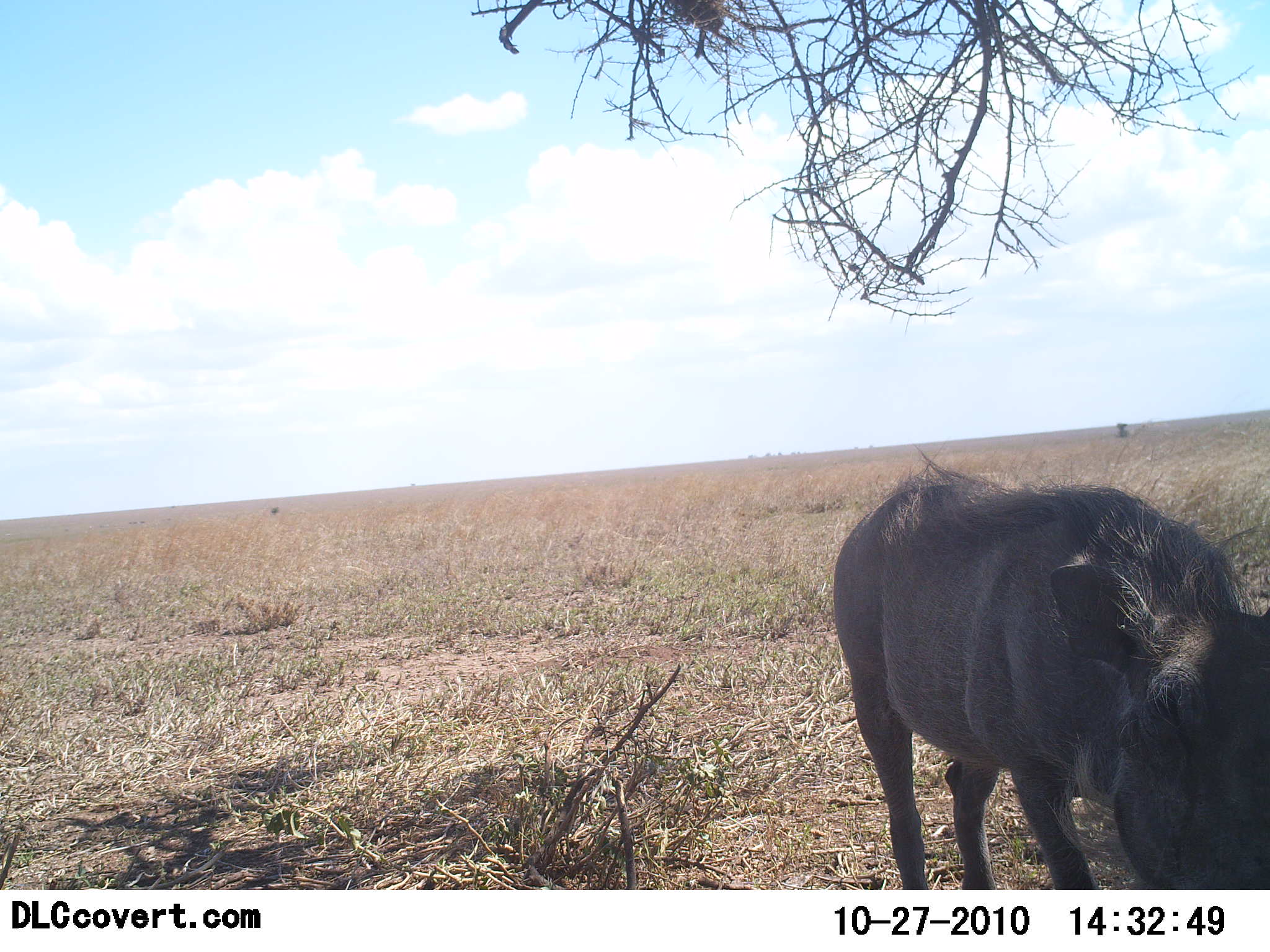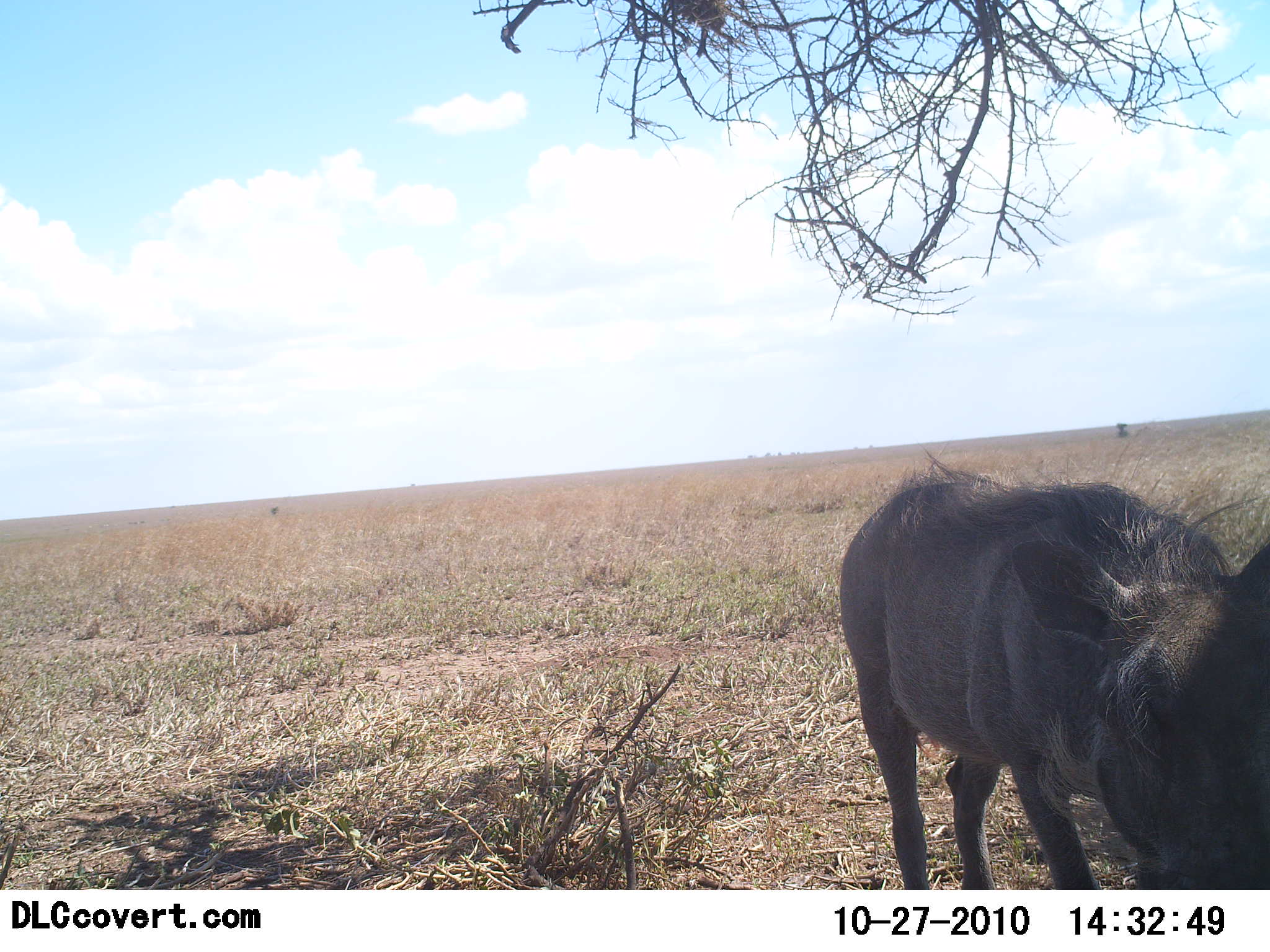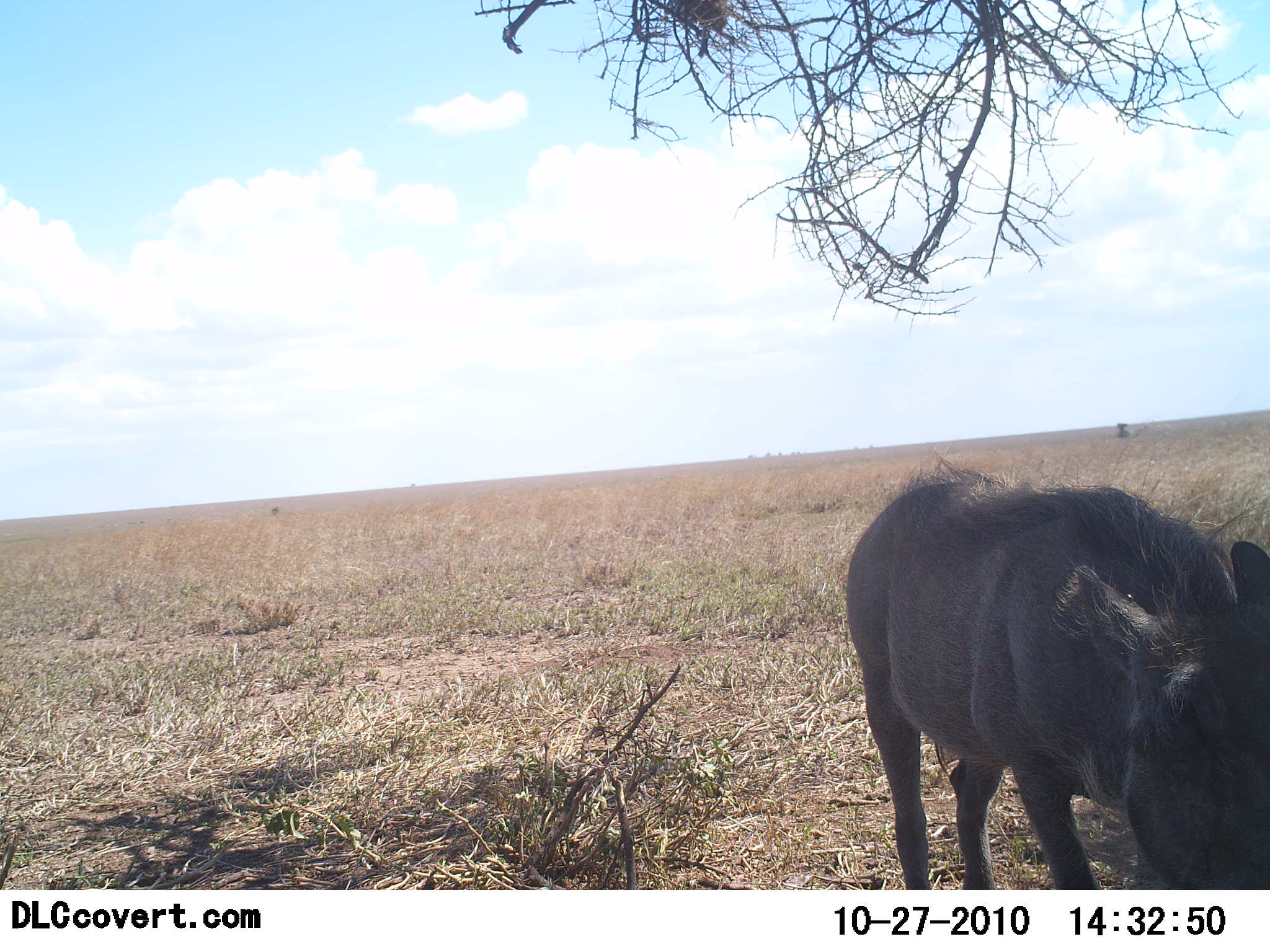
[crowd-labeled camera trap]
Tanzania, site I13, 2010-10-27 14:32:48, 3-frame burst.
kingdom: Animalia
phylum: Chordata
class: Mammalia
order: Artiodactyla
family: Suidae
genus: Phacochoerus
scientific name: Phacochoerus africanus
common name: warthog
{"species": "warthog (Phacochoerus africanus)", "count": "1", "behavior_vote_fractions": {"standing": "92%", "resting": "0%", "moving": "0%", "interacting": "0%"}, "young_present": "0%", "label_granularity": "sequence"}